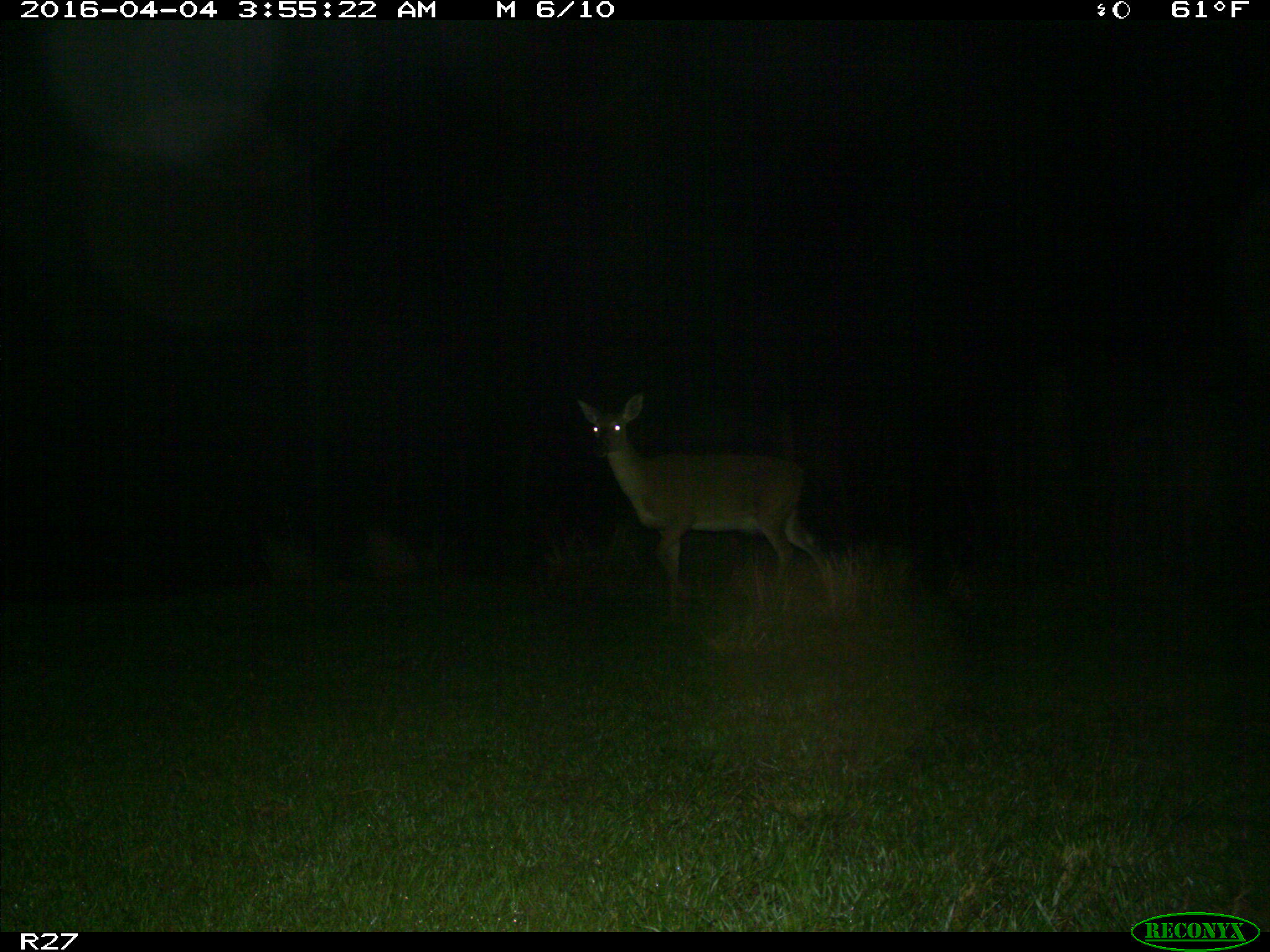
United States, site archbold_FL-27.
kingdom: Animalia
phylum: Chordata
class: Mammalia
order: Artiodactyla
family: Cervidae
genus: Odocoileus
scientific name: Odocoileus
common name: deer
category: unidentified deer